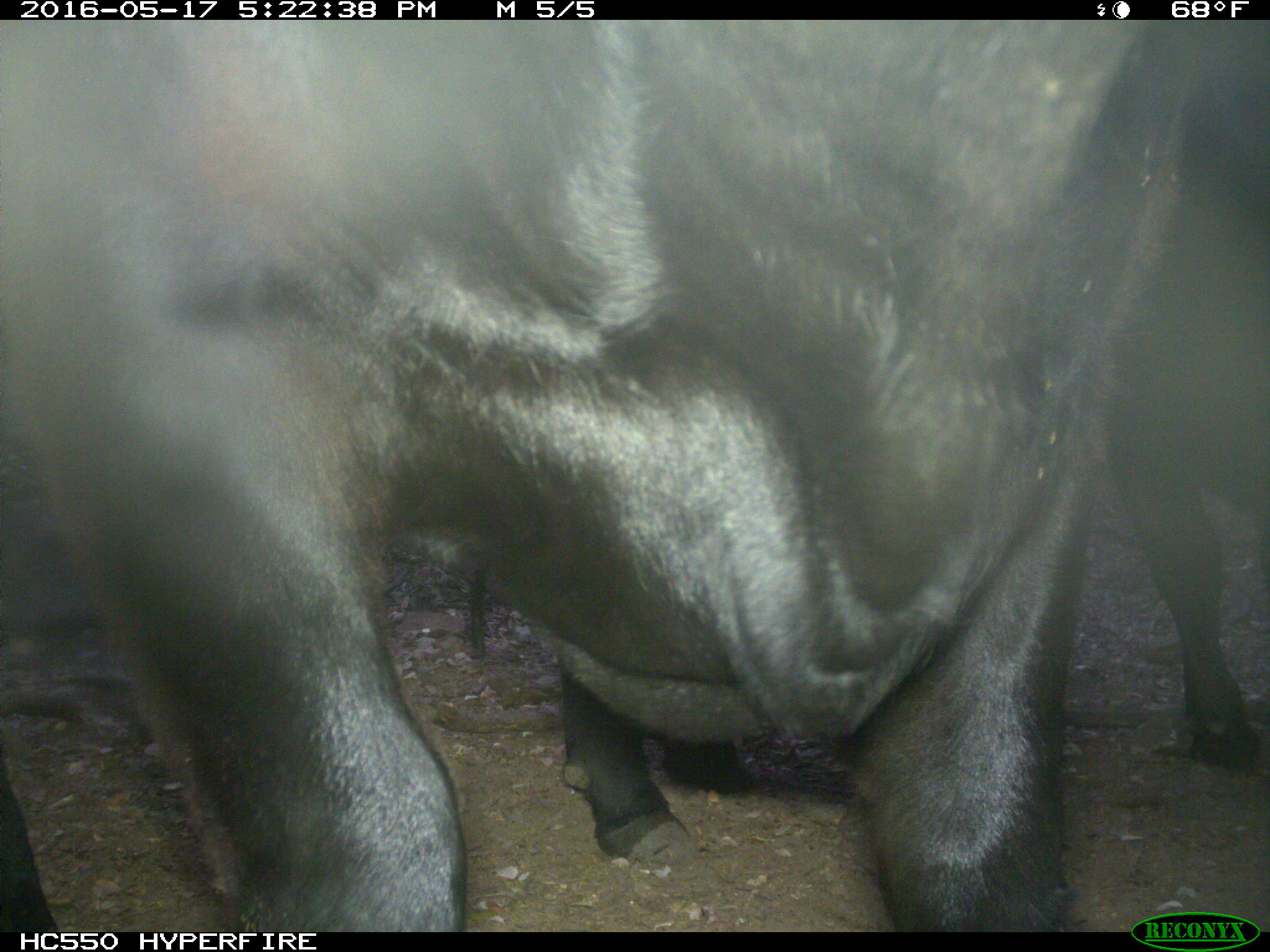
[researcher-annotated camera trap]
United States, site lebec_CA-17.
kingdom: Animalia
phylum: Chordata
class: Mammalia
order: Artiodactyla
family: Bovidae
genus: Bos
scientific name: Bos taurus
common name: domestic cow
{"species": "Bos taurus (domestic cow)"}